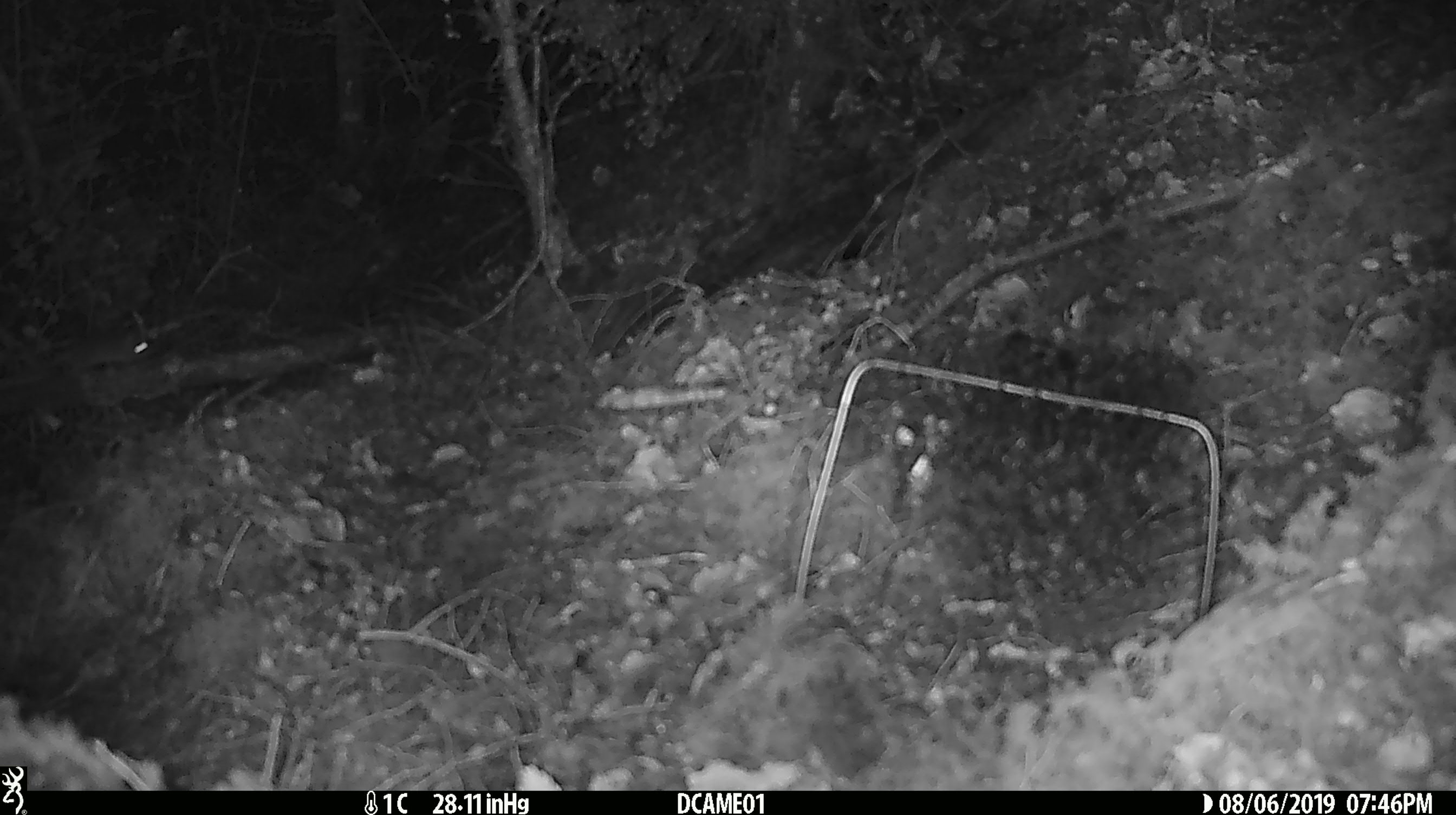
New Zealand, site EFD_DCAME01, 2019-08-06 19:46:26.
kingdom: Animalia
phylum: Chordata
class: Mammalia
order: Rodentia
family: Muridae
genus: Mus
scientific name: Mus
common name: mouse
Mouse (Mus).